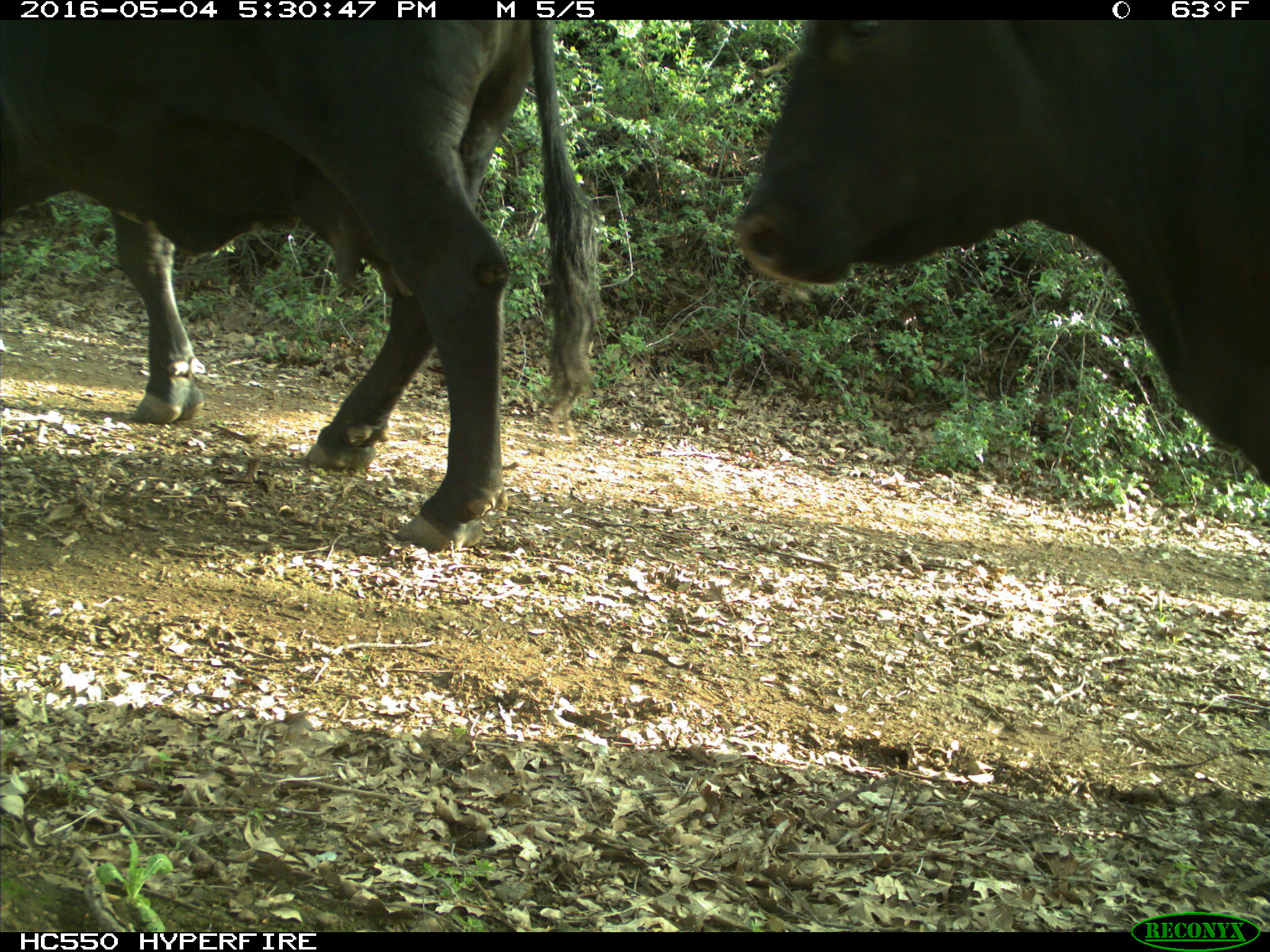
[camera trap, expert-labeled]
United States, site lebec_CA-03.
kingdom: Animalia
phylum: Chordata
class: Mammalia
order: Artiodactyla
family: Bovidae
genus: Bos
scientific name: Bos taurus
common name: domestic cow